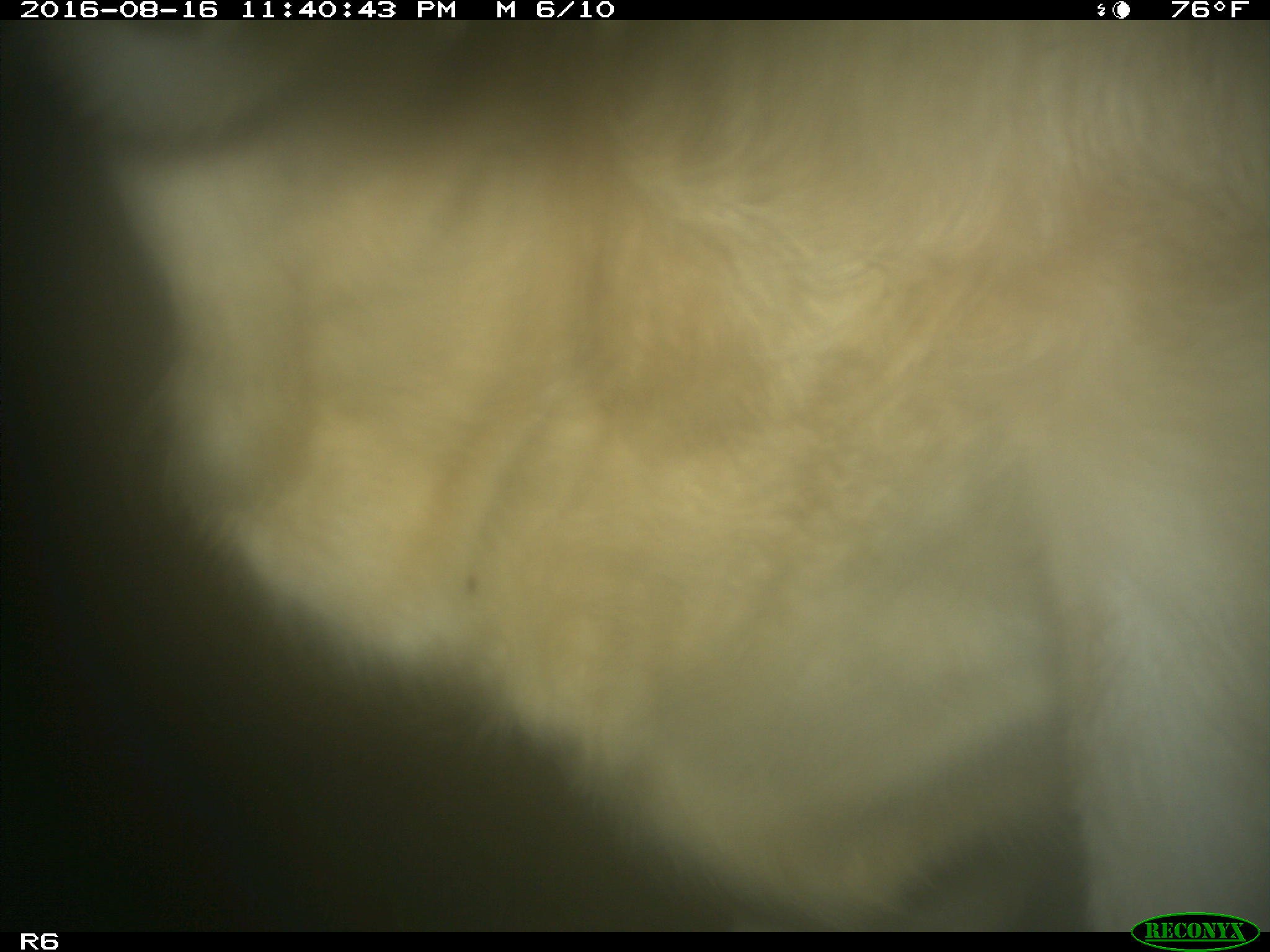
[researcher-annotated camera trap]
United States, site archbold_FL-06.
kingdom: Animalia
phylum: Chordata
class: Mammalia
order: Artiodactyla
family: Bovidae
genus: Bos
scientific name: Bos taurus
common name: domestic cow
Bos taurus (domestic cow).